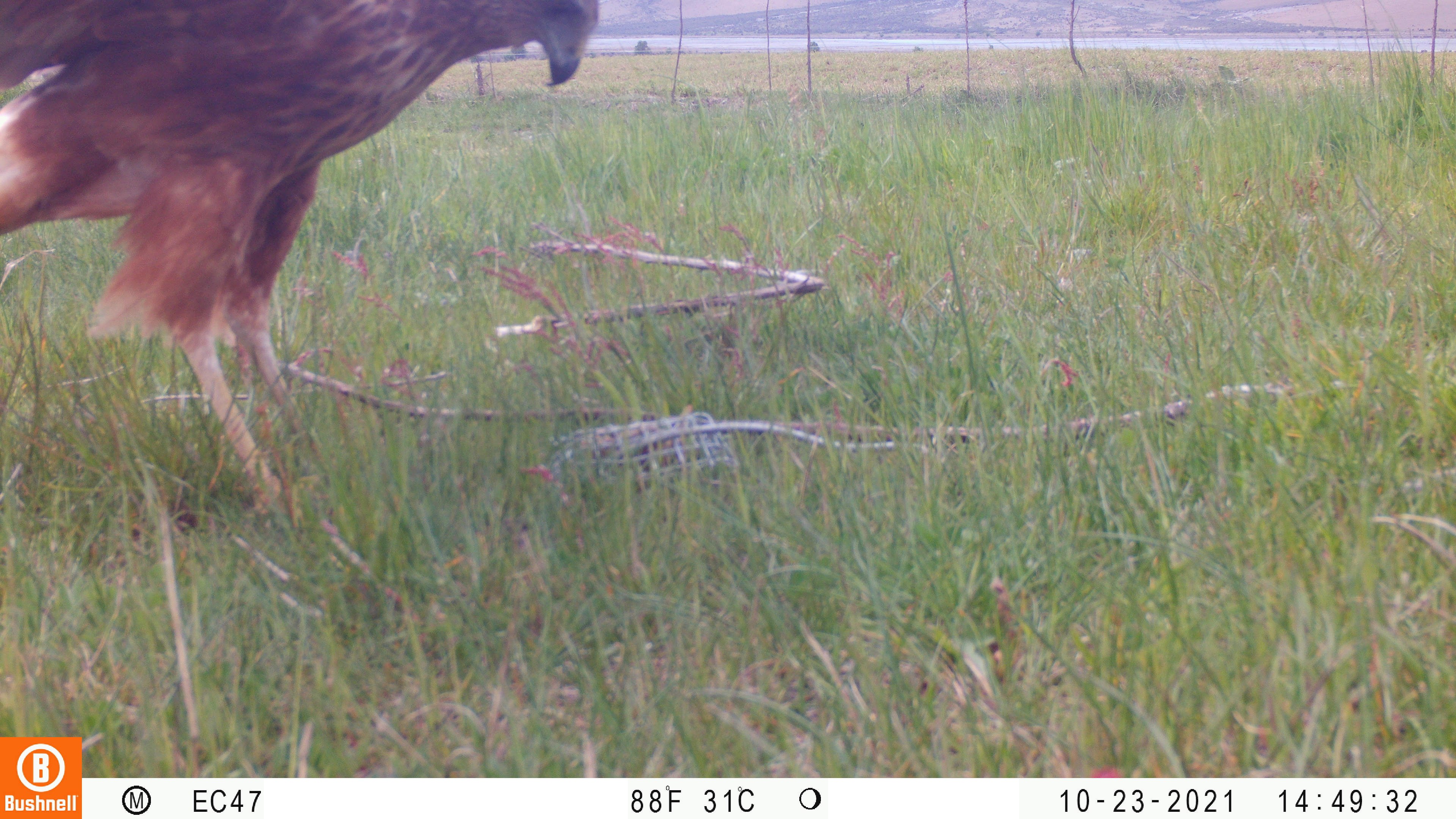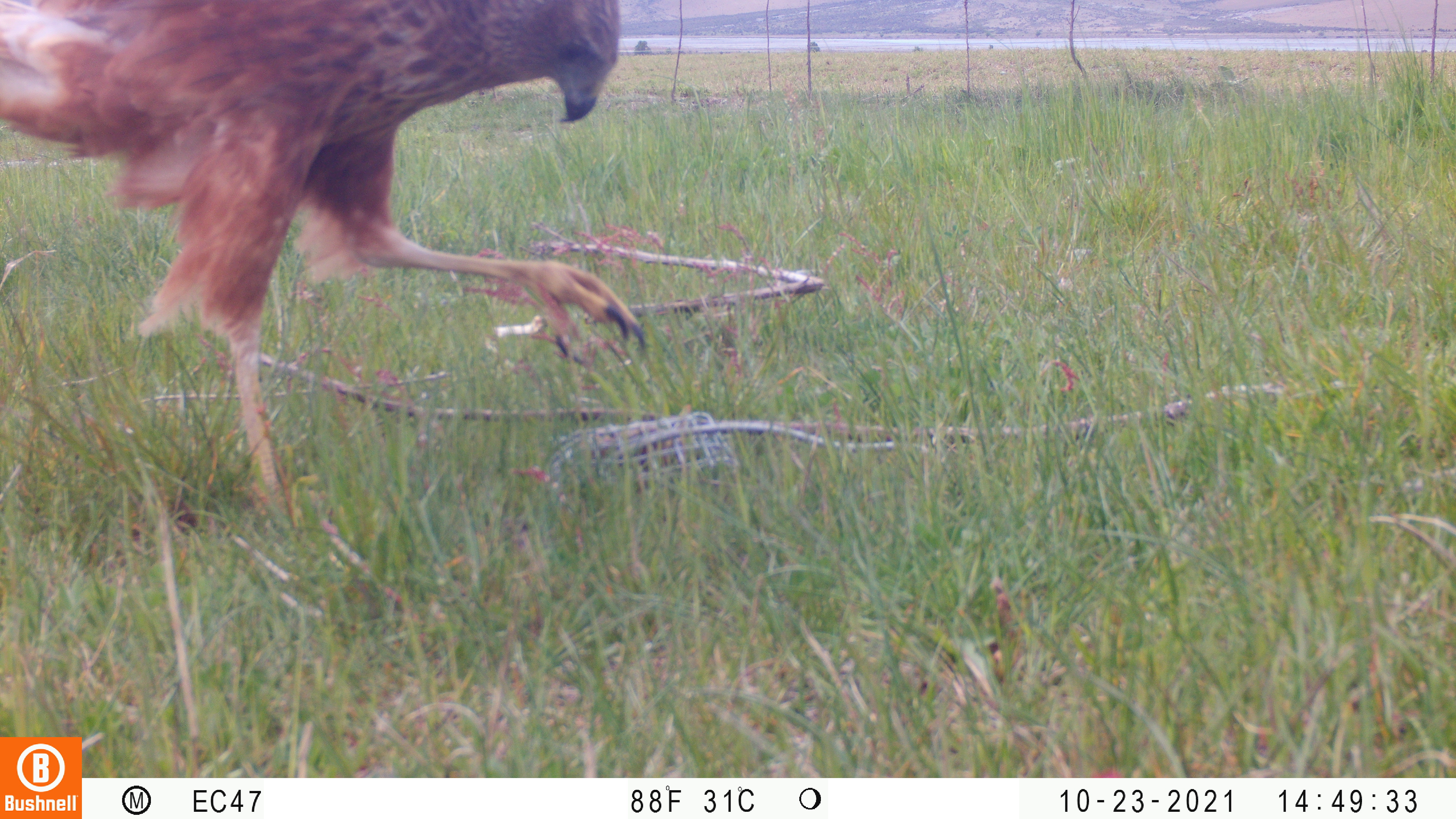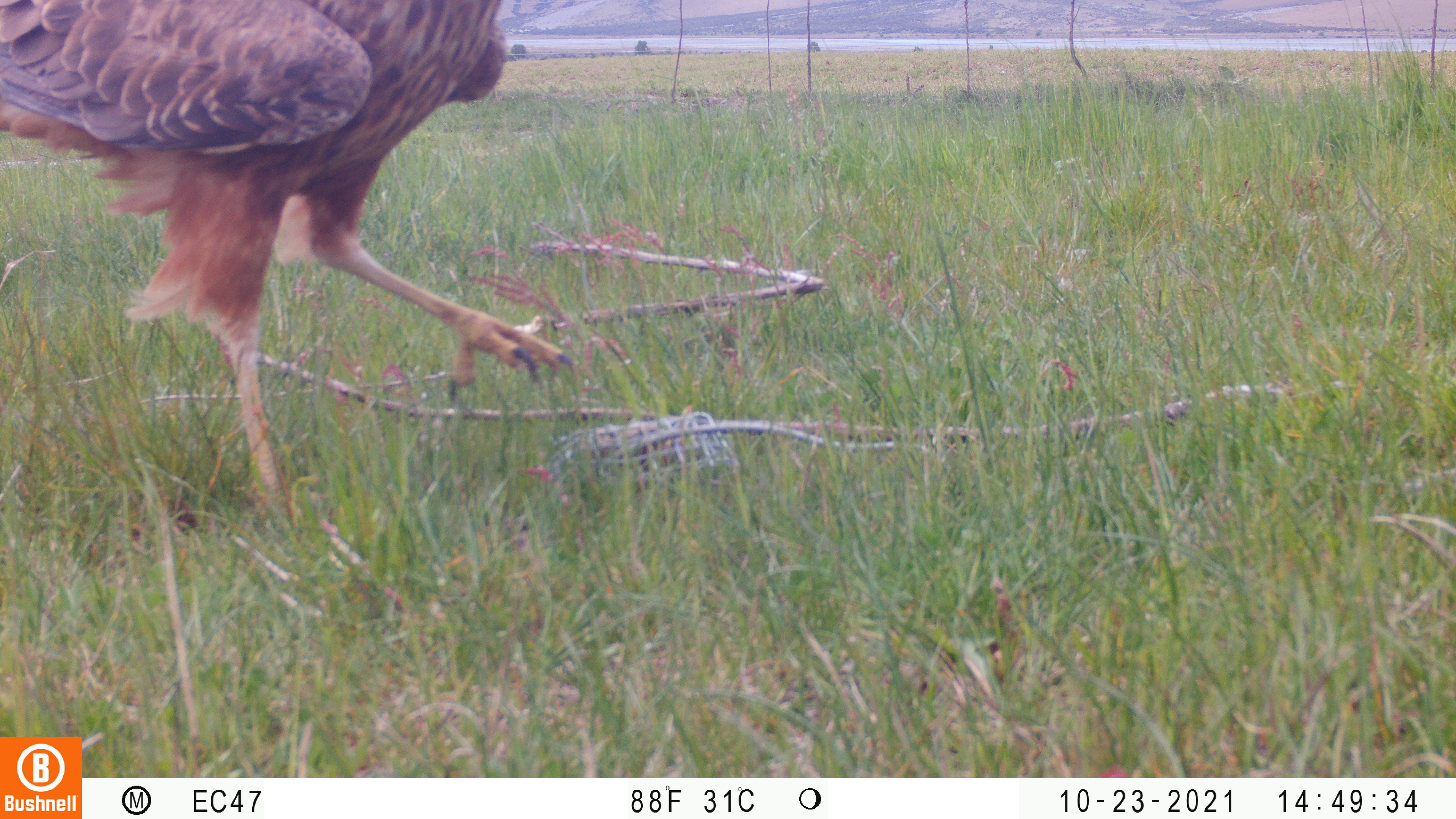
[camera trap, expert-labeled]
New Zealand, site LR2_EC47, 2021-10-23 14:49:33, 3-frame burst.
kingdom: Animalia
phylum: Chordata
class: Aves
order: Accipitriformes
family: Accipitridae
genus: Circus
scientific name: Circus approximans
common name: swamp harrier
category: harrier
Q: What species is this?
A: Harrier (swamp harrier) (Circus approximans).